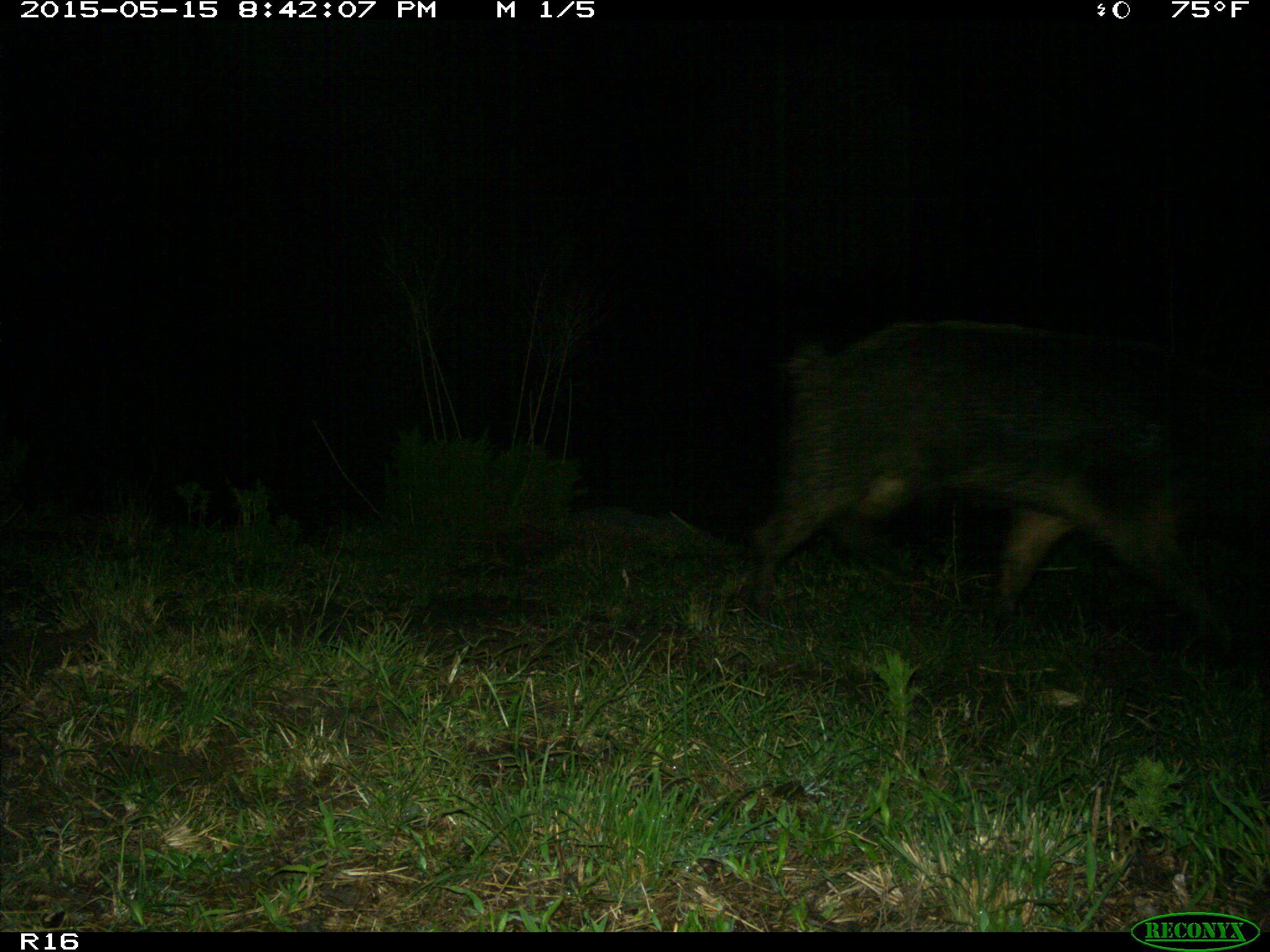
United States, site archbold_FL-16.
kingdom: Animalia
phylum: Chordata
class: Mammalia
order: Artiodactyla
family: Suidae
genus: Sus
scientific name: Sus scrofa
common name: wild boar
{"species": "Sus scrofa (wild boar)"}